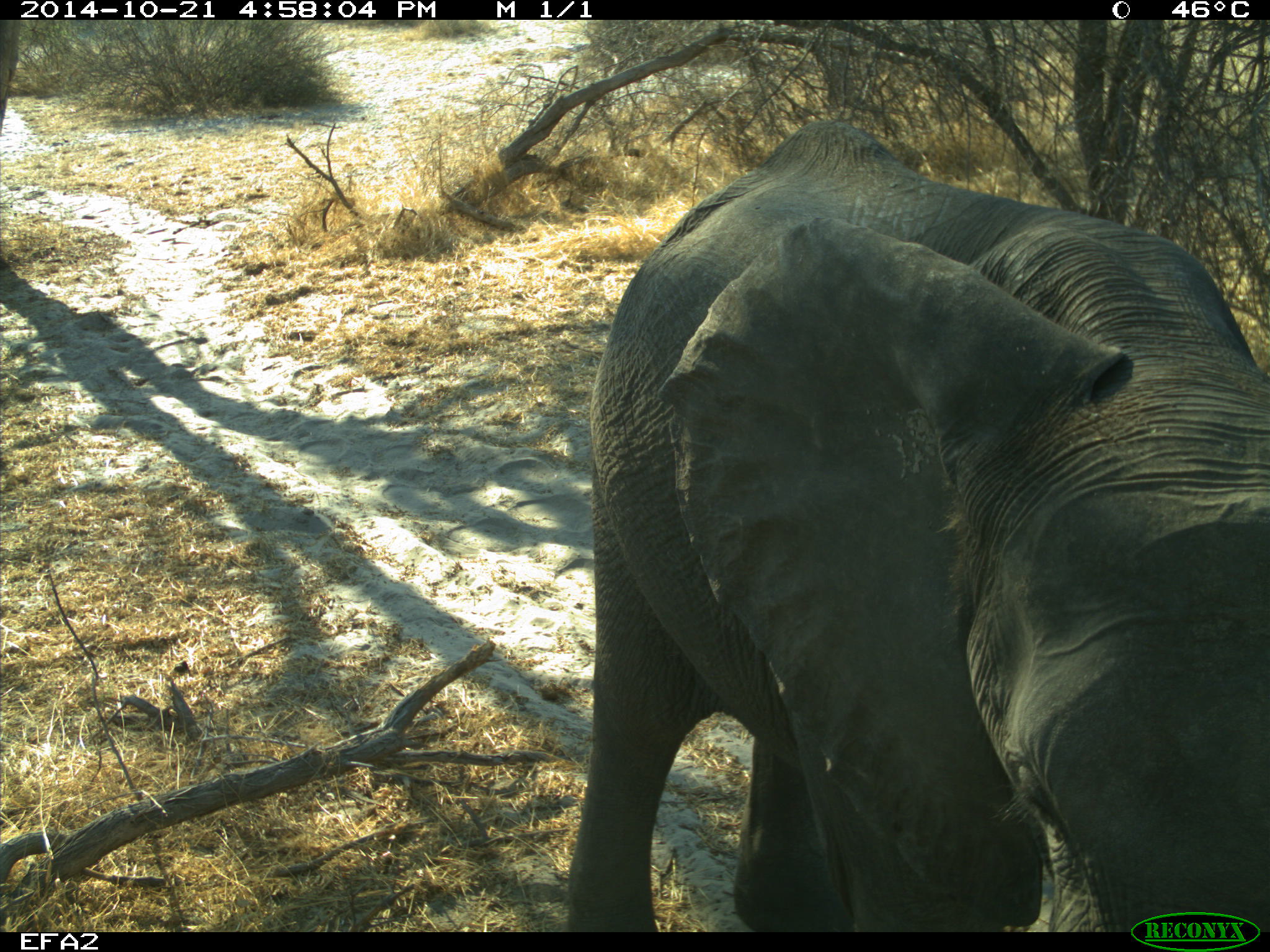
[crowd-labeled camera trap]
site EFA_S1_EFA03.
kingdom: Animalia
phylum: Chordata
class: Mammalia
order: Proboscidea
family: Elephantidae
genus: Loxodonta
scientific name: Loxodonta africana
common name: african bush elephant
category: elephant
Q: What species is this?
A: Elephant (african bush elephant) (Loxodonta africana).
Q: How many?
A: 1.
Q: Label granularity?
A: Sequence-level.